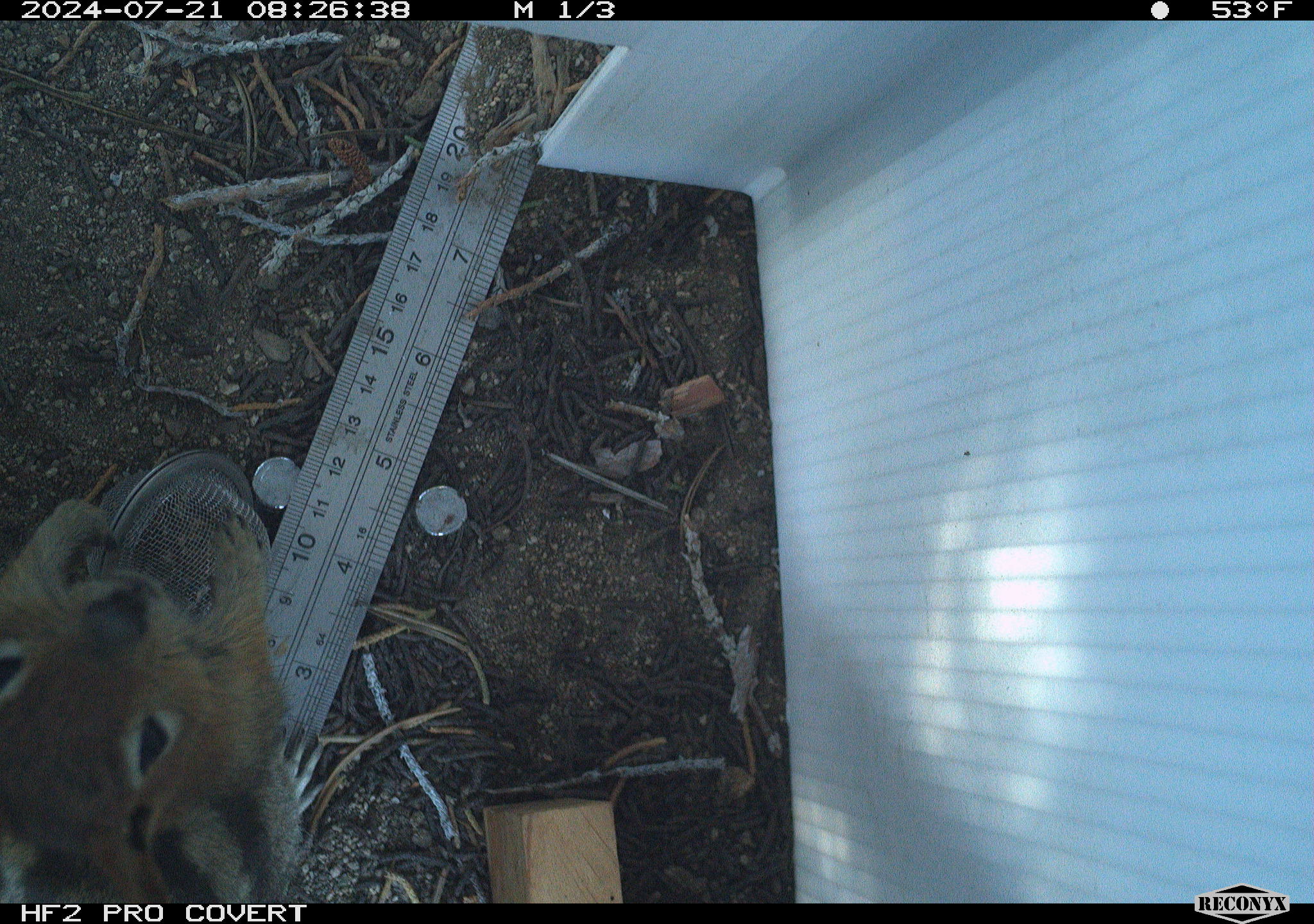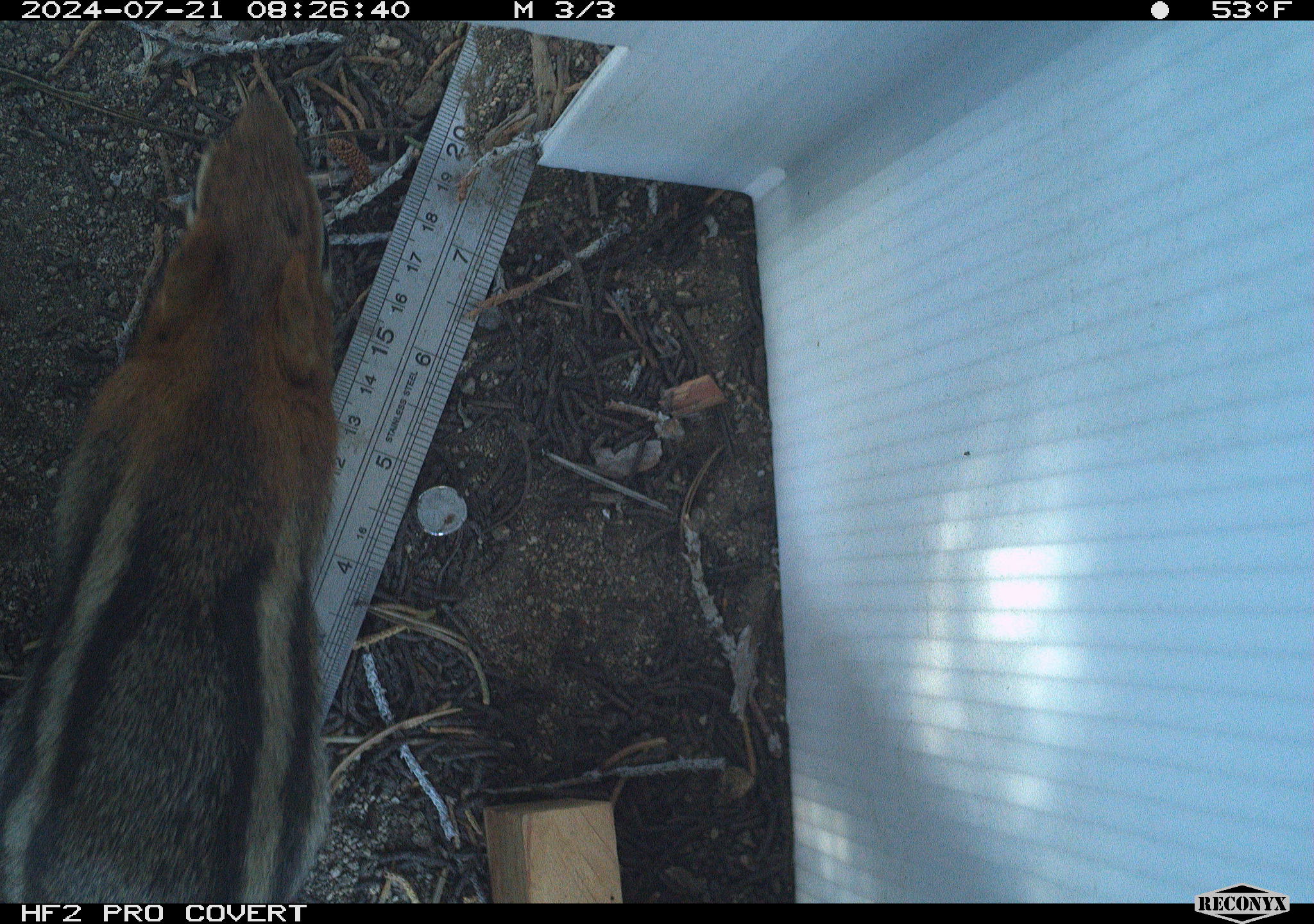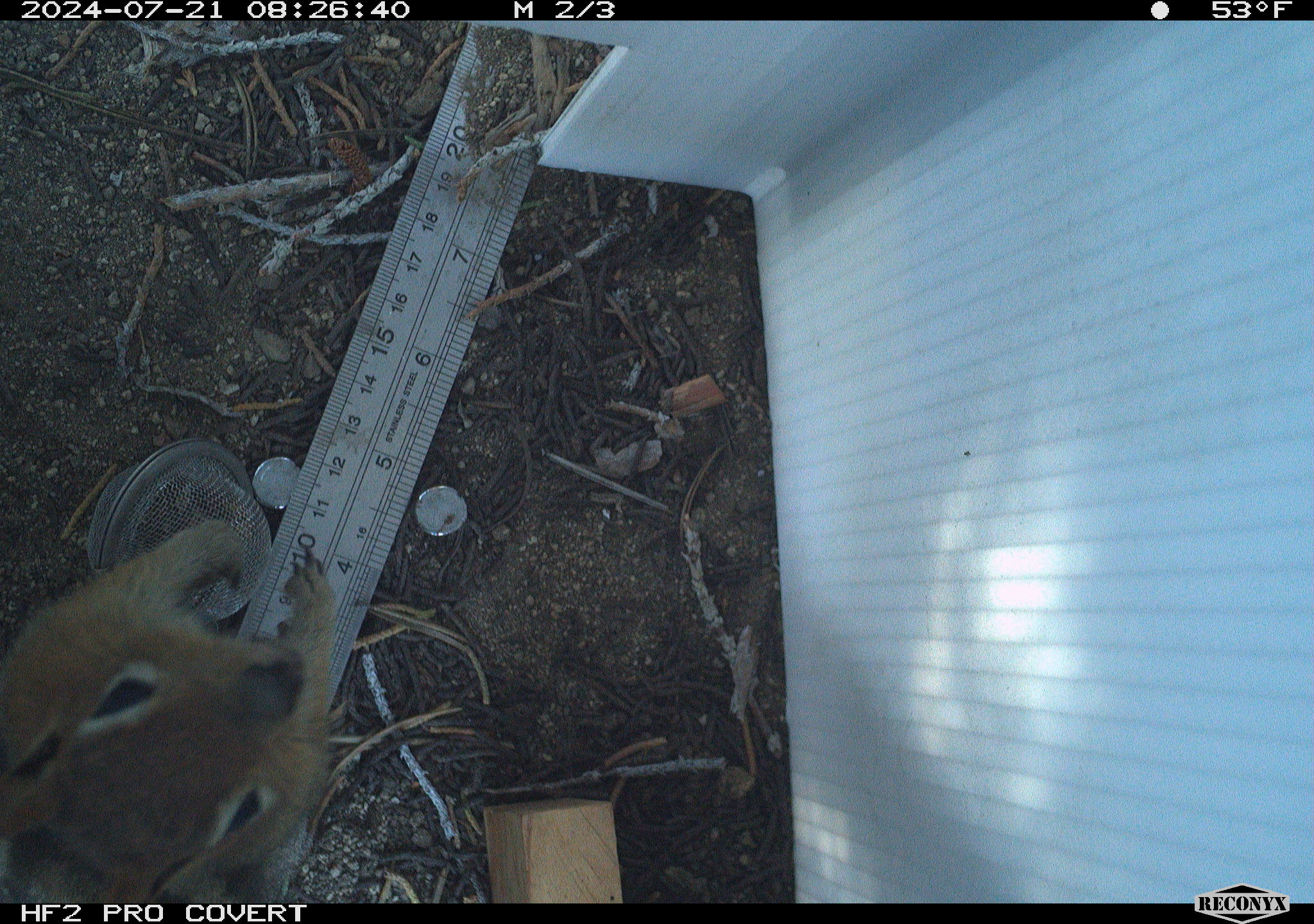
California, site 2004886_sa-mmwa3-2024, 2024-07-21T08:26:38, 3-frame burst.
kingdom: Animalia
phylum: Chordata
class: Mammalia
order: Rodentia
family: Sciuridae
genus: Callospermophilus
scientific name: Callospermophilus lateralis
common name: golden mantled ground squirrel